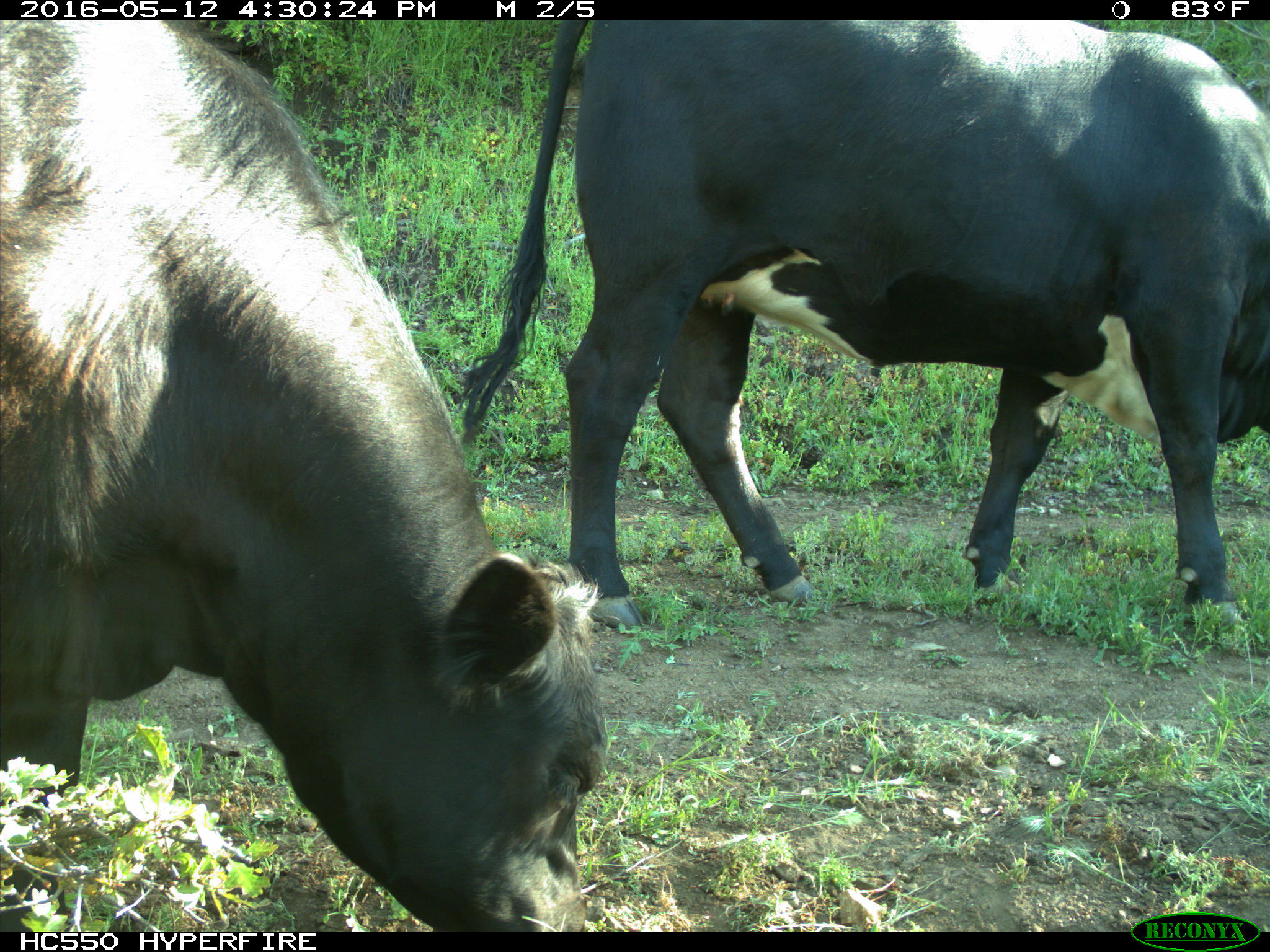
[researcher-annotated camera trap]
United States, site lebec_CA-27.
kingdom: Animalia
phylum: Chordata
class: Mammalia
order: Artiodactyla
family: Bovidae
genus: Bos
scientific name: Bos taurus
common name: domestic cow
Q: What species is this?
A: Bos taurus (domestic cow).